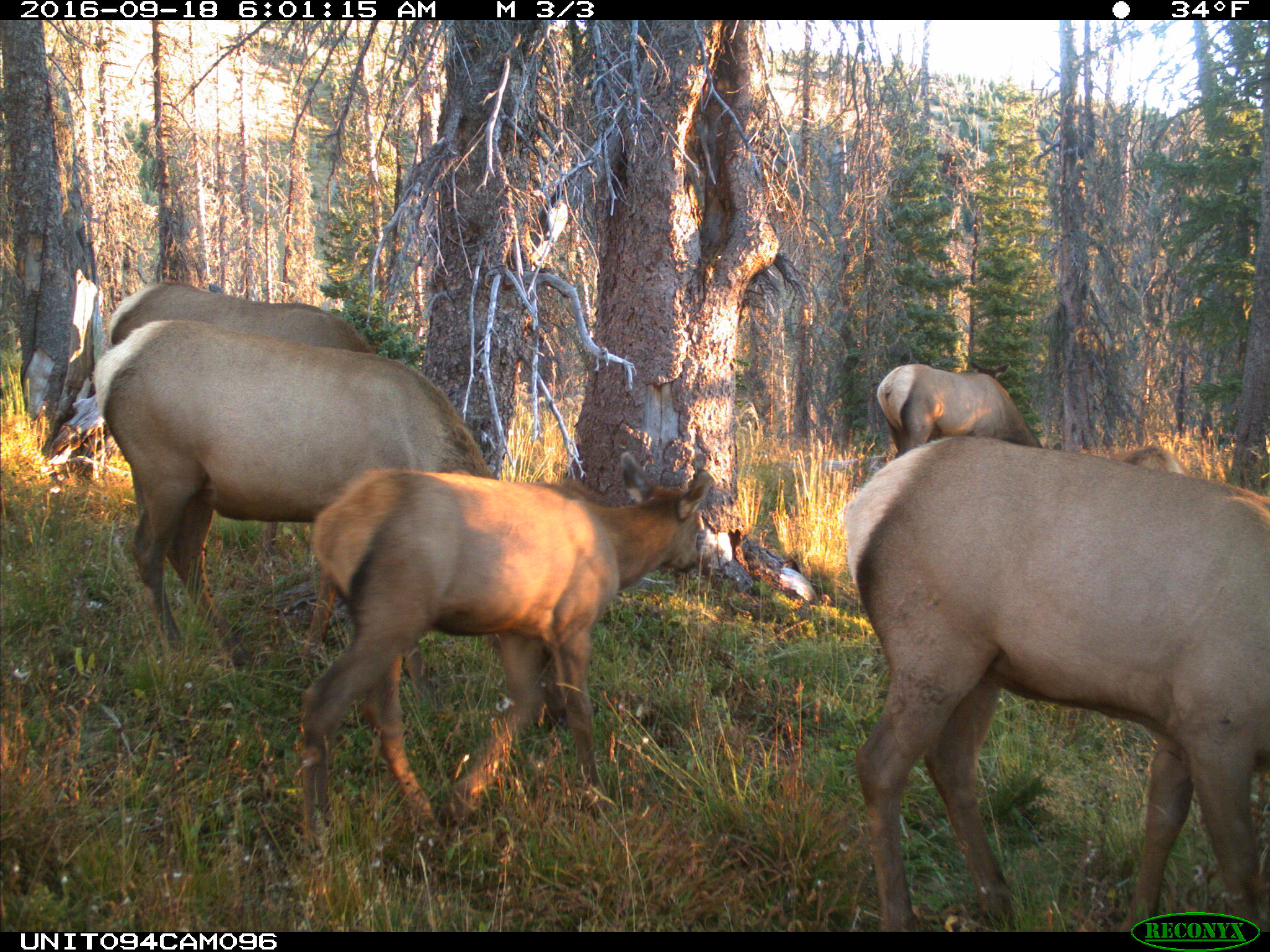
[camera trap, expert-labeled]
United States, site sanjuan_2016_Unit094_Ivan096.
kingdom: Animalia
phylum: Chordata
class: Mammalia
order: Artiodactyla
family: Cervidae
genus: Cervus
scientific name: Cervus elaphus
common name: red deer